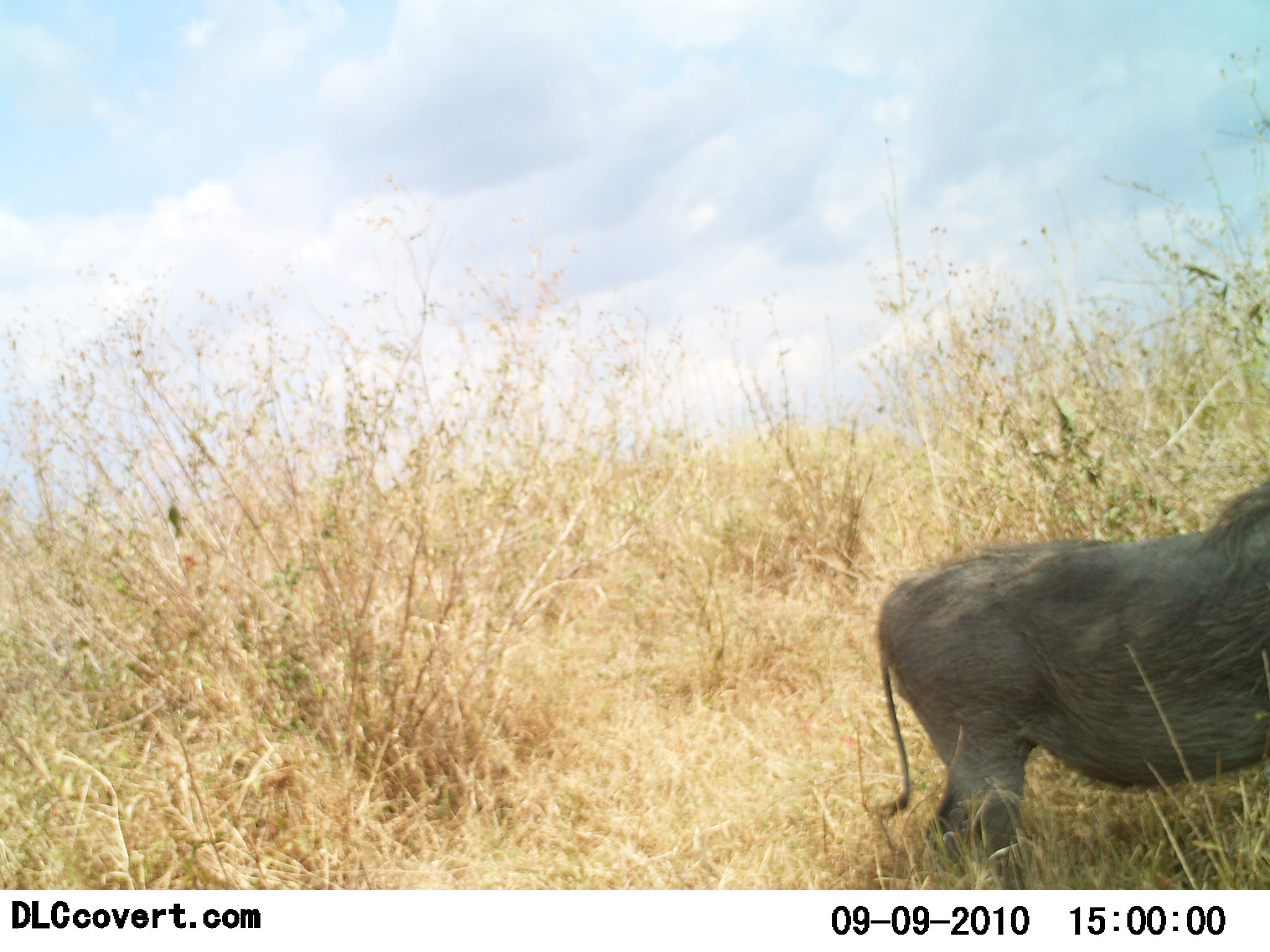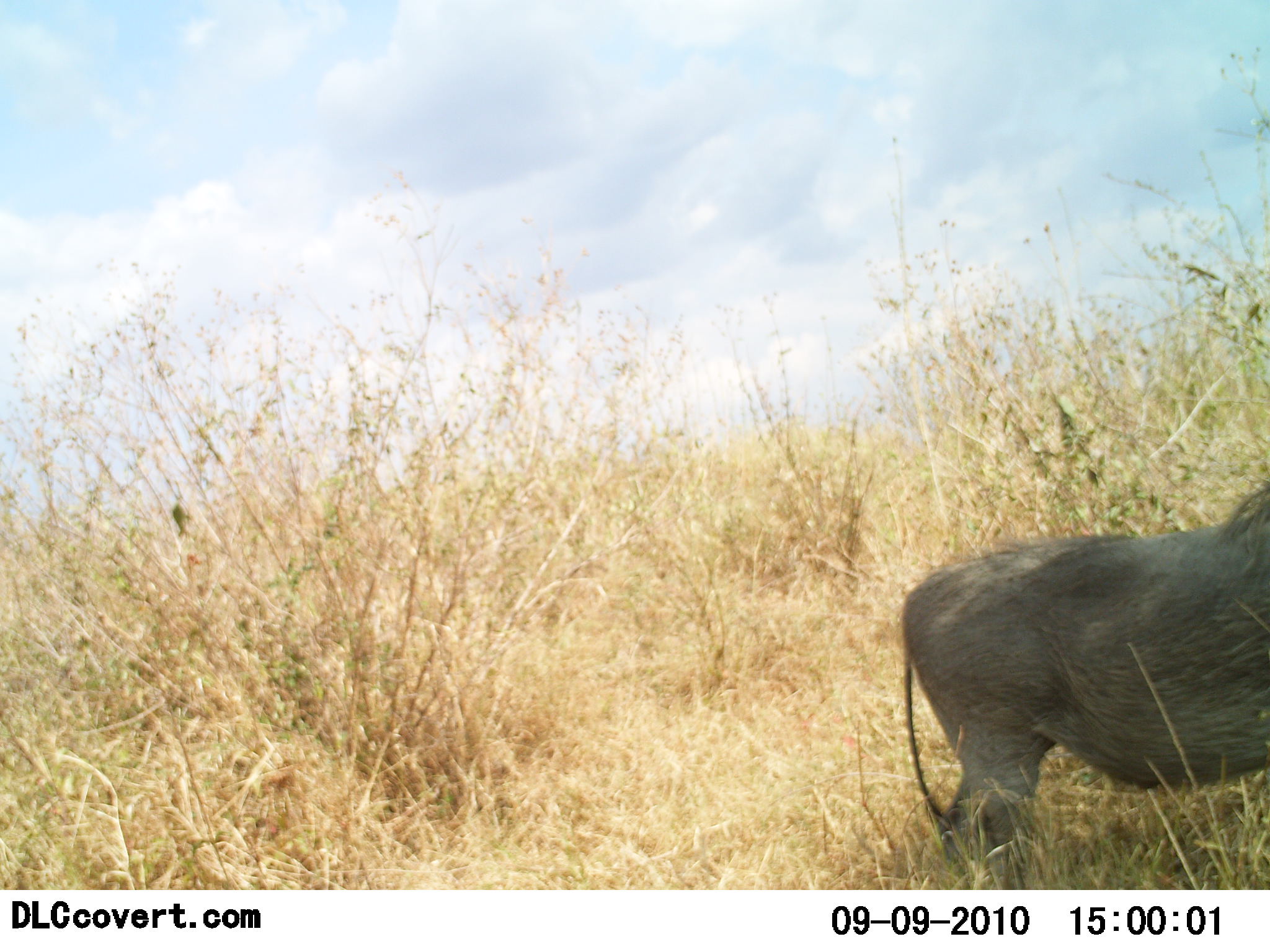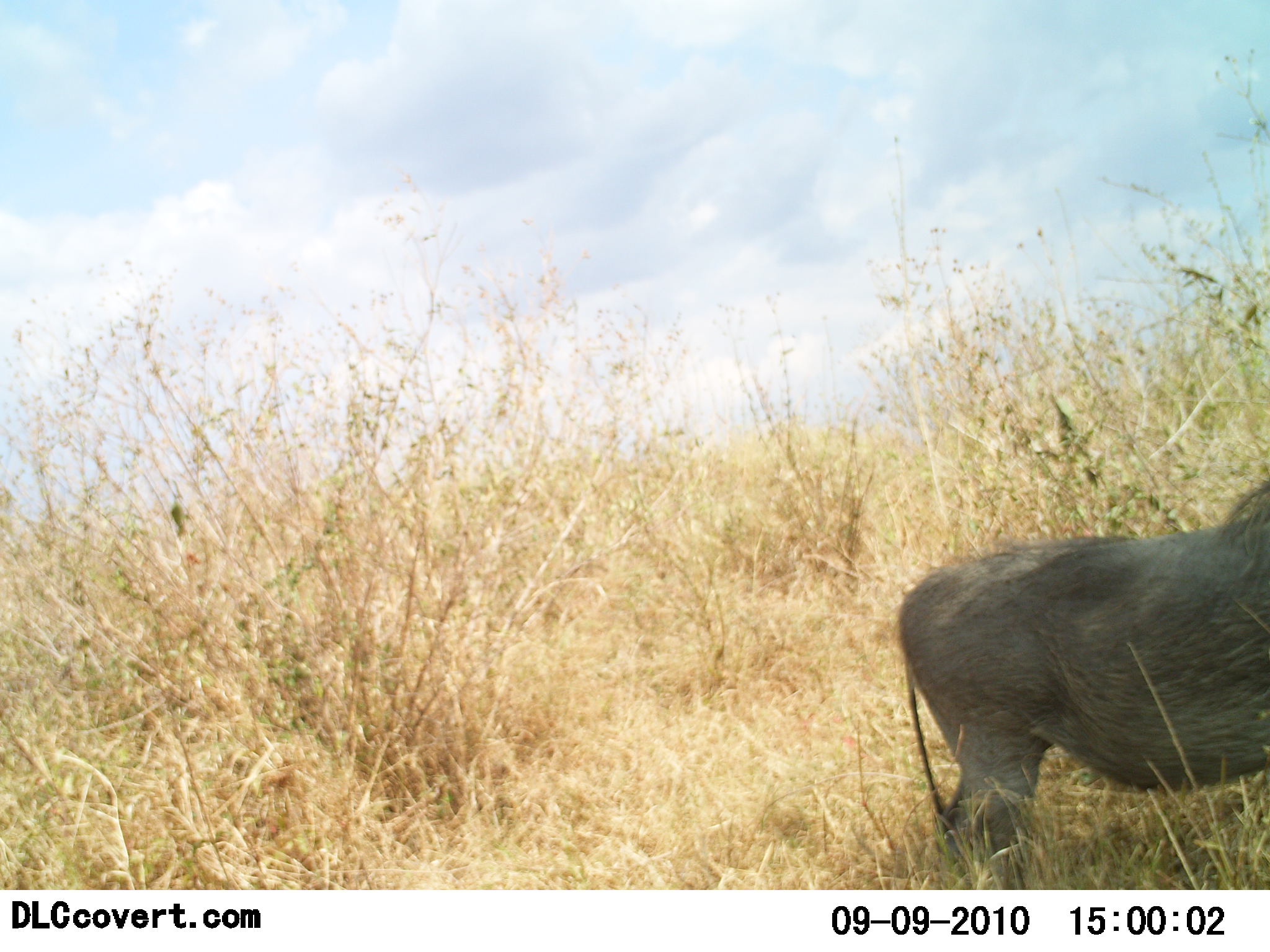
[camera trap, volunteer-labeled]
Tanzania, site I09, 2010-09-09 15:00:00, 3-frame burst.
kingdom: Animalia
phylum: Chordata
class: Mammalia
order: Artiodactyla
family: Suidae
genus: Phacochoerus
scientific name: Phacochoerus africanus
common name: warthog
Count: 1.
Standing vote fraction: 93%.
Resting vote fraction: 0%.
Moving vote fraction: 7%.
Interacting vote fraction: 0%.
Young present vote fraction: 0%.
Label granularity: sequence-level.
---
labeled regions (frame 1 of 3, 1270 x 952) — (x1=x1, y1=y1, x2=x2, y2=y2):
animal: (x1=877, y1=480, x2=1270, y2=889)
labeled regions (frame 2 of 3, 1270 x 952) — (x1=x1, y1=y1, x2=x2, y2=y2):
animal: (x1=899, y1=482, x2=1270, y2=890)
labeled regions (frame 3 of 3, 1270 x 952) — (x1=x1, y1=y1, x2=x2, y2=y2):
animal: (x1=897, y1=480, x2=1270, y2=889)